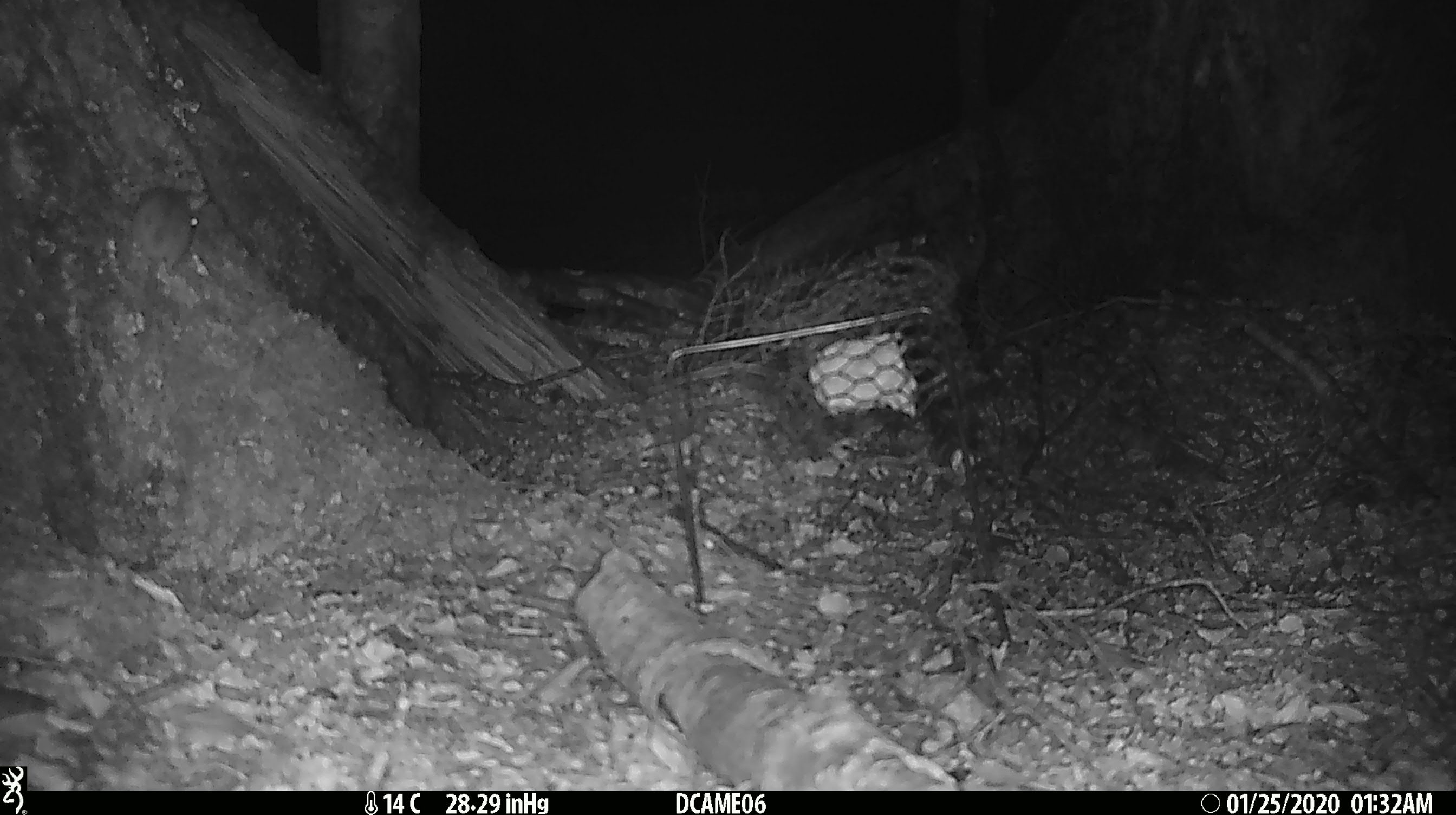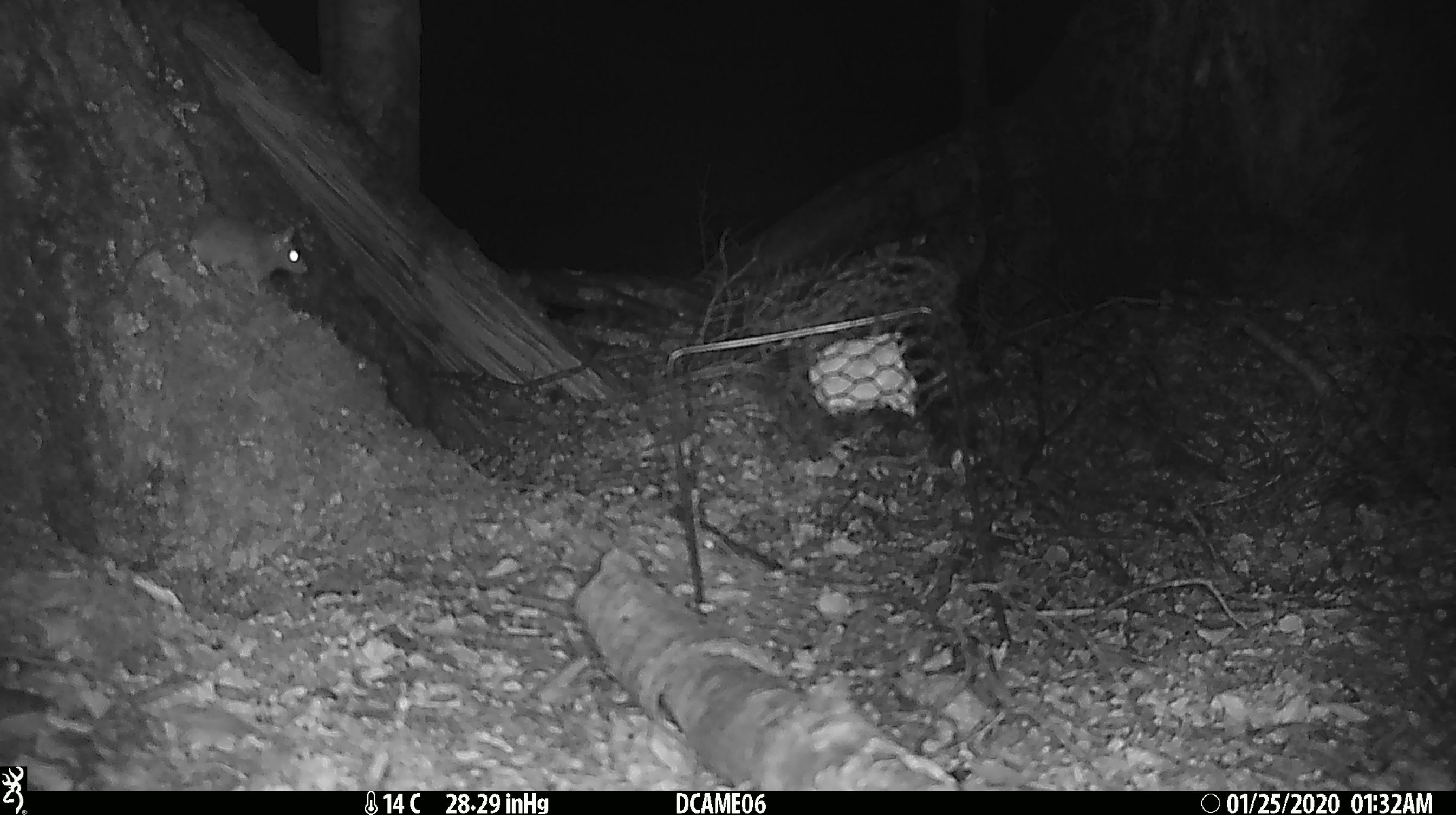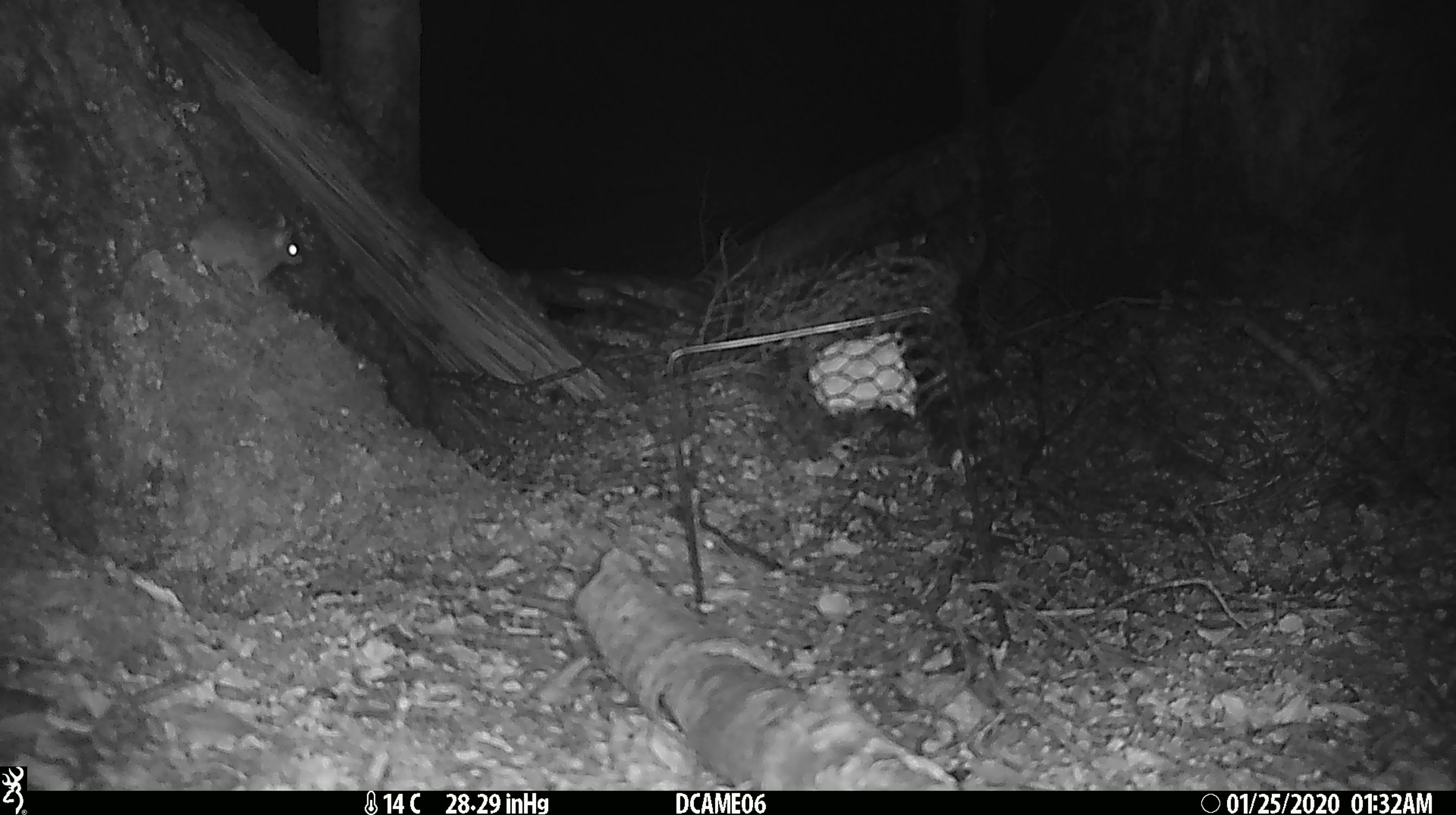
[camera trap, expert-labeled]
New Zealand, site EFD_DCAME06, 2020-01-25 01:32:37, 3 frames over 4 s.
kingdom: Animalia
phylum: Chordata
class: Mammalia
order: Rodentia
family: Muridae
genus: Mus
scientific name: Mus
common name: mouse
Mouse (Mus).